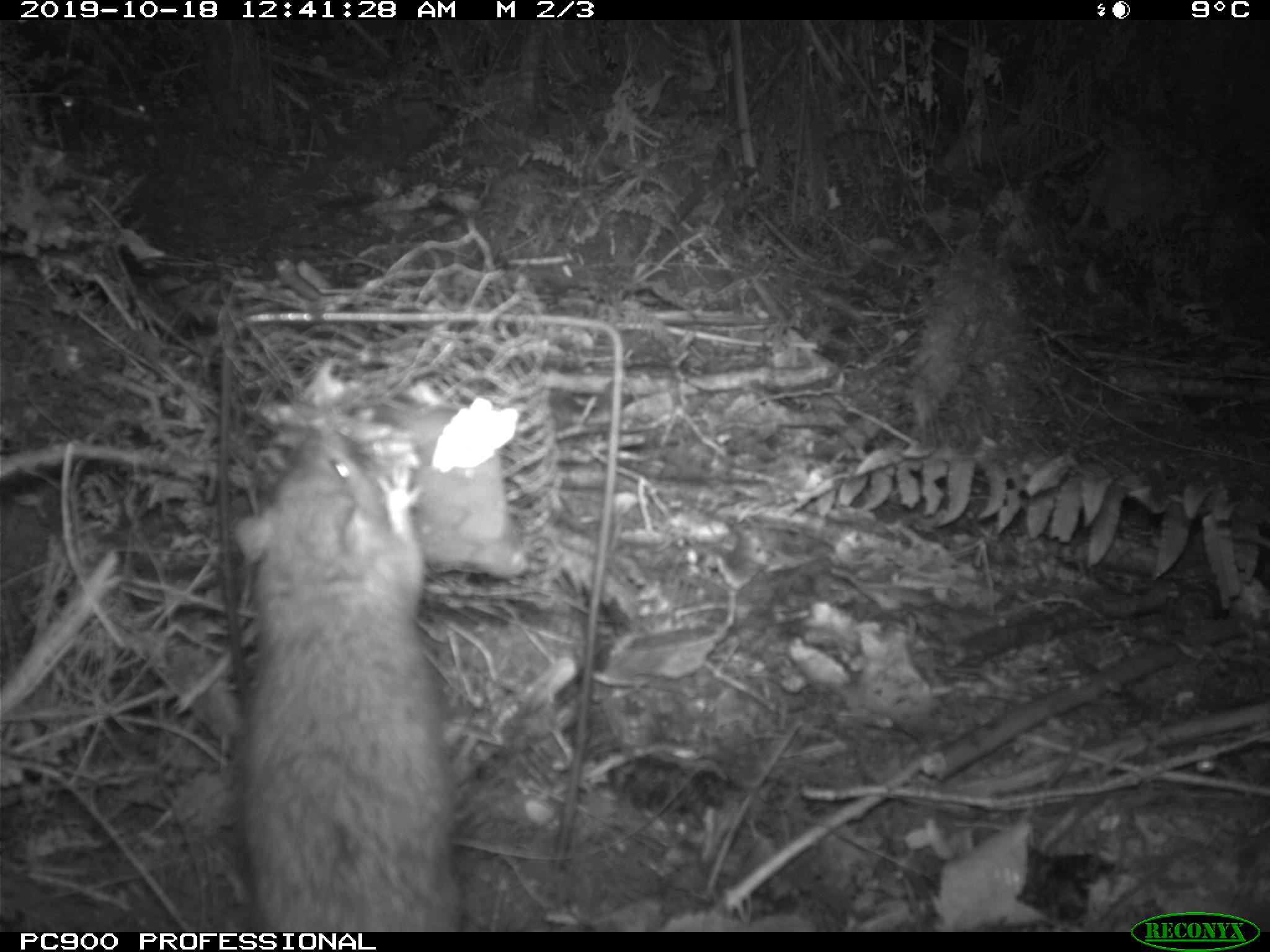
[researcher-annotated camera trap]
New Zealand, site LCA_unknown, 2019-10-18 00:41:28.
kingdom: Animalia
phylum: Chordata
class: Mammalia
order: Rodentia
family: Muridae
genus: Rattus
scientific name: Rattus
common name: rat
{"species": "rat (Rattus)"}